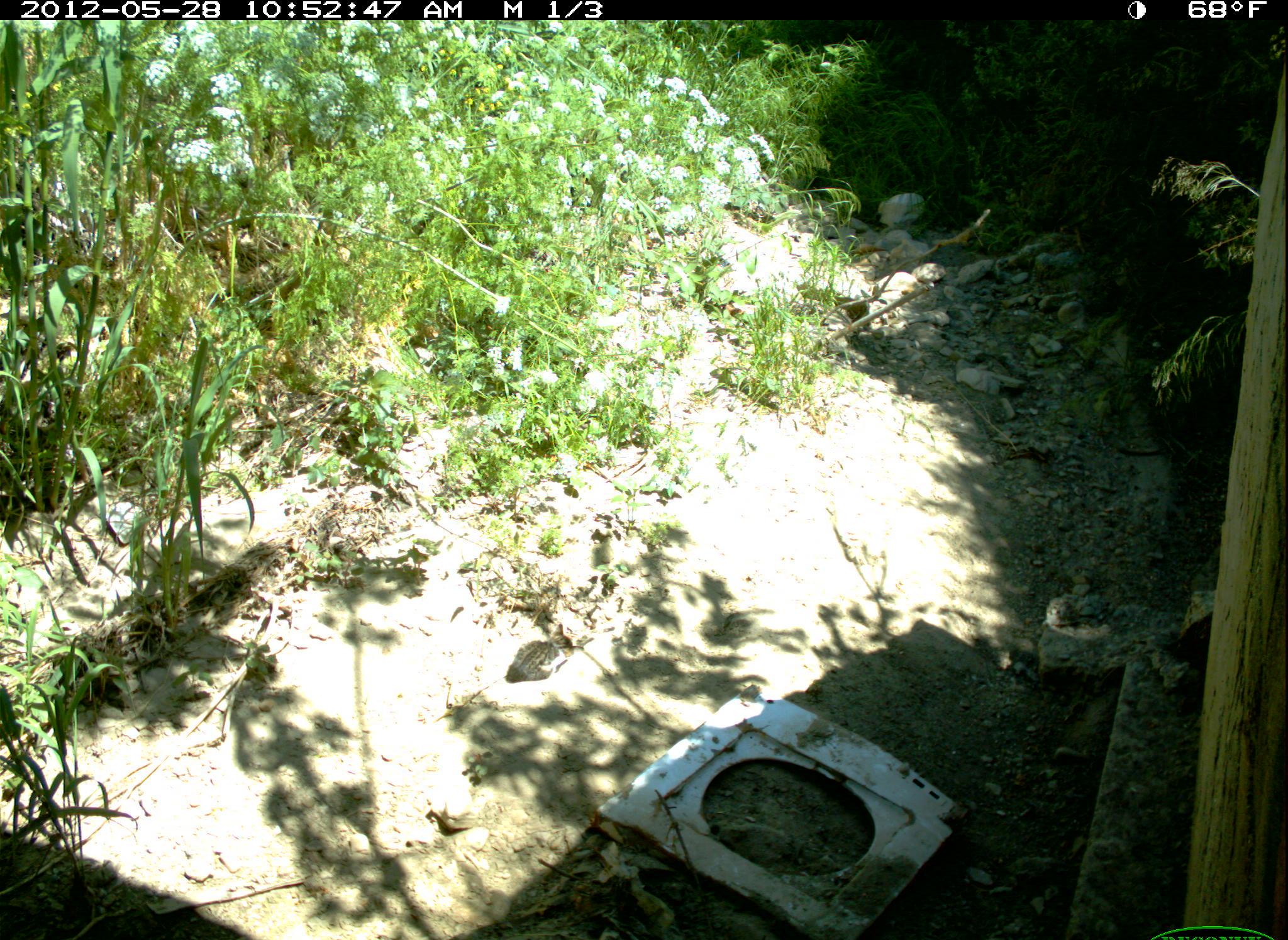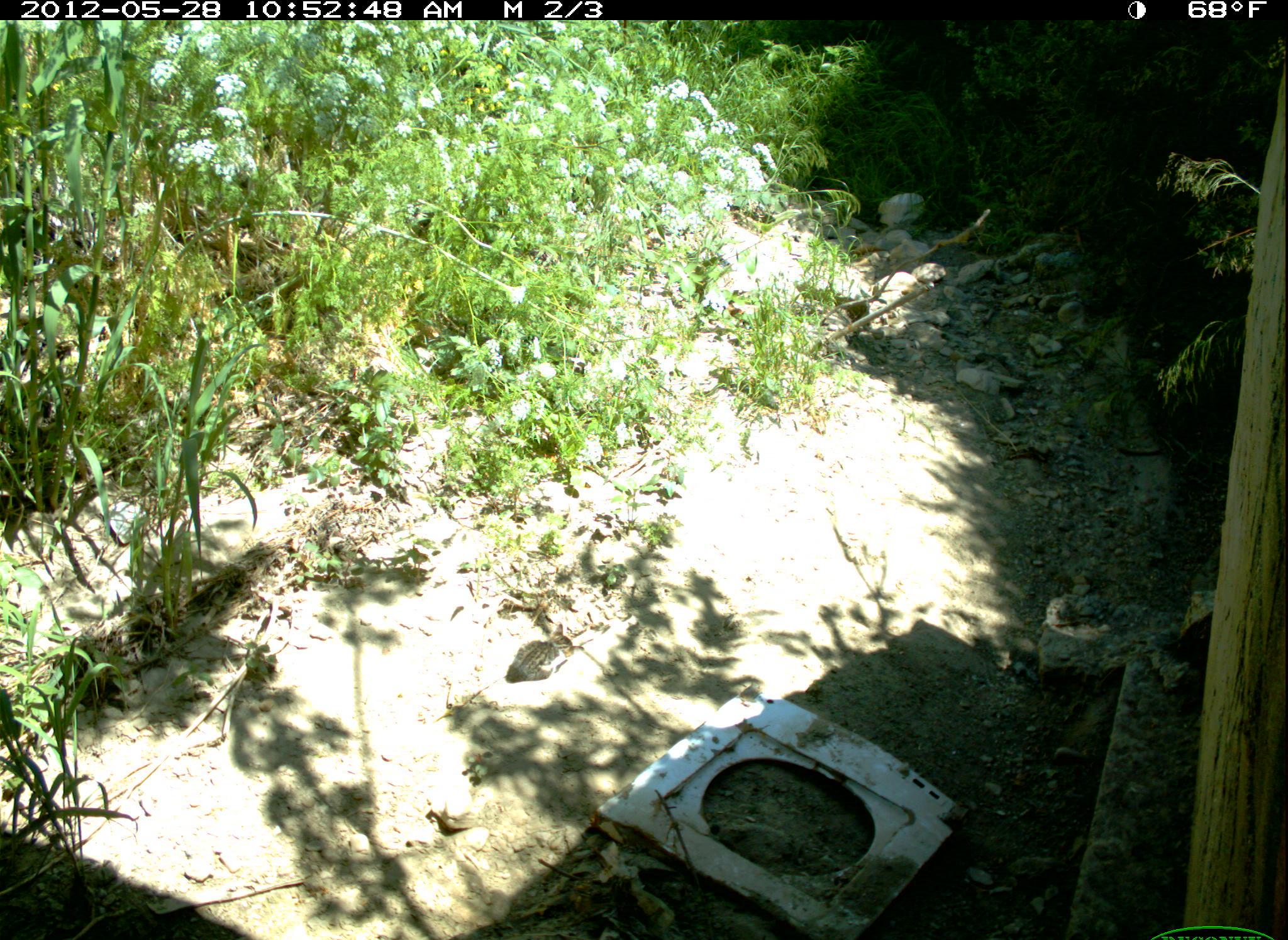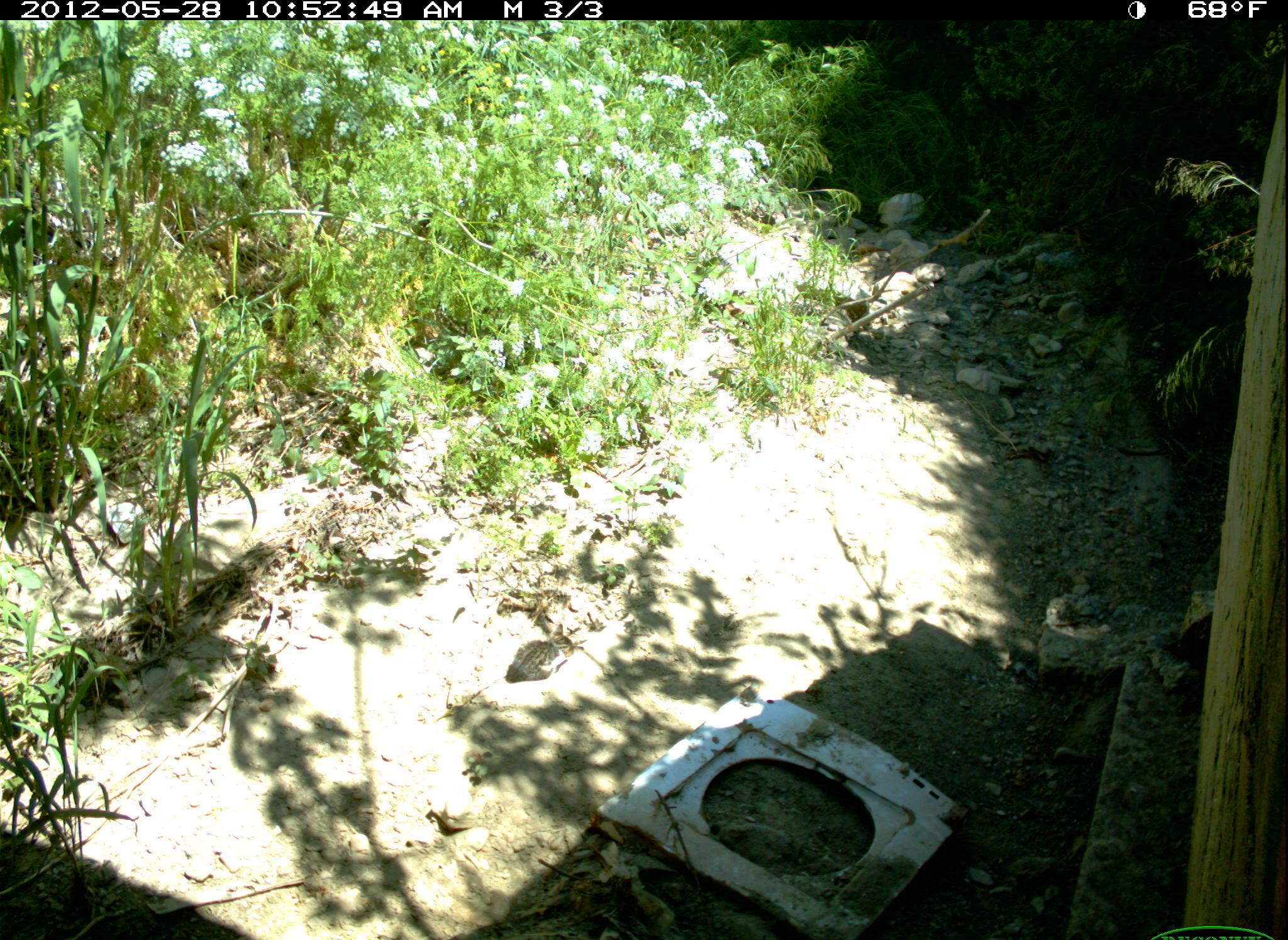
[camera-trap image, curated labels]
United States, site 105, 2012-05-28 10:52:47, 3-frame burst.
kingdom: Animalia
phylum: Chordata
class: Mammalia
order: Carnivora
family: Felidae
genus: Felis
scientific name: Felis catus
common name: cat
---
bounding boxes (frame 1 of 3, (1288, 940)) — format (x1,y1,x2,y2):
cat: (504,620,586,696)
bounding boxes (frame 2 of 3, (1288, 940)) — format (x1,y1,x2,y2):
cat: (504,619,588,690)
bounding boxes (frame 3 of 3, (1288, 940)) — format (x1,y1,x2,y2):
cat: (499,620,589,686)